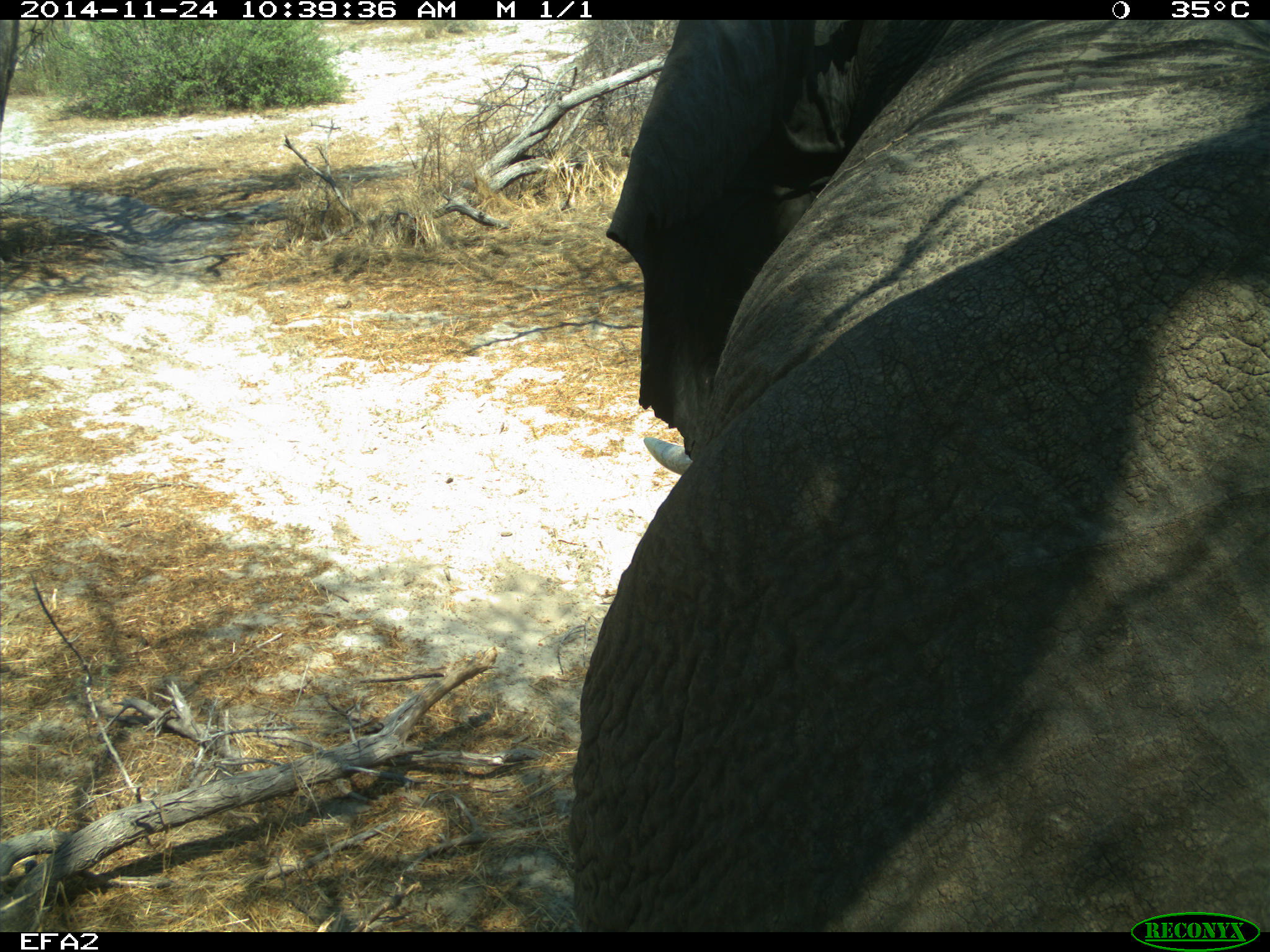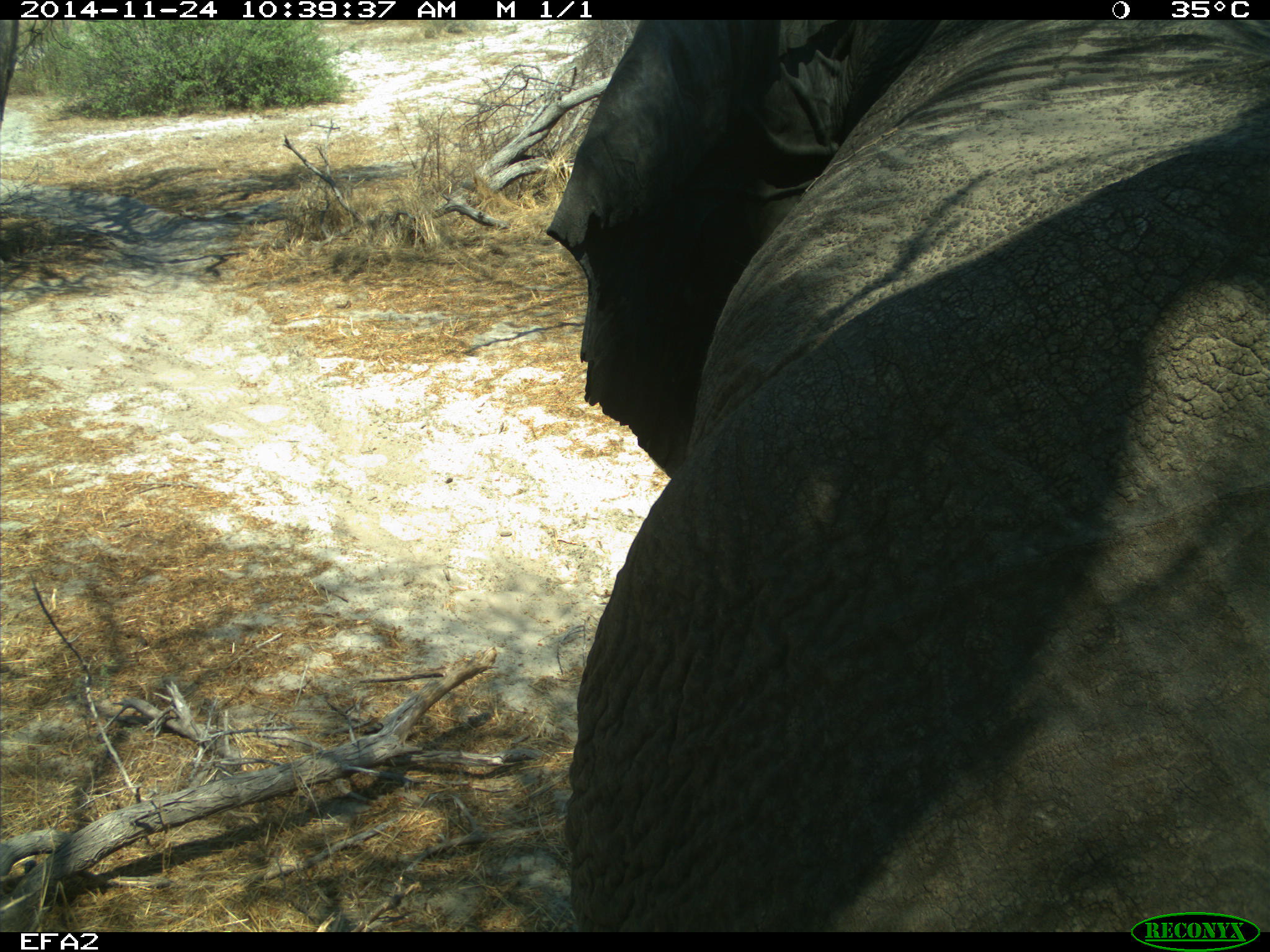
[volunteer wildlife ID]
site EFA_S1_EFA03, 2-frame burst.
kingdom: Animalia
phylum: Chordata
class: Mammalia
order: Proboscidea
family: Elephantidae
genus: Loxodonta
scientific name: Loxodonta africana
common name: african bush elephant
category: elephant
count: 1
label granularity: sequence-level